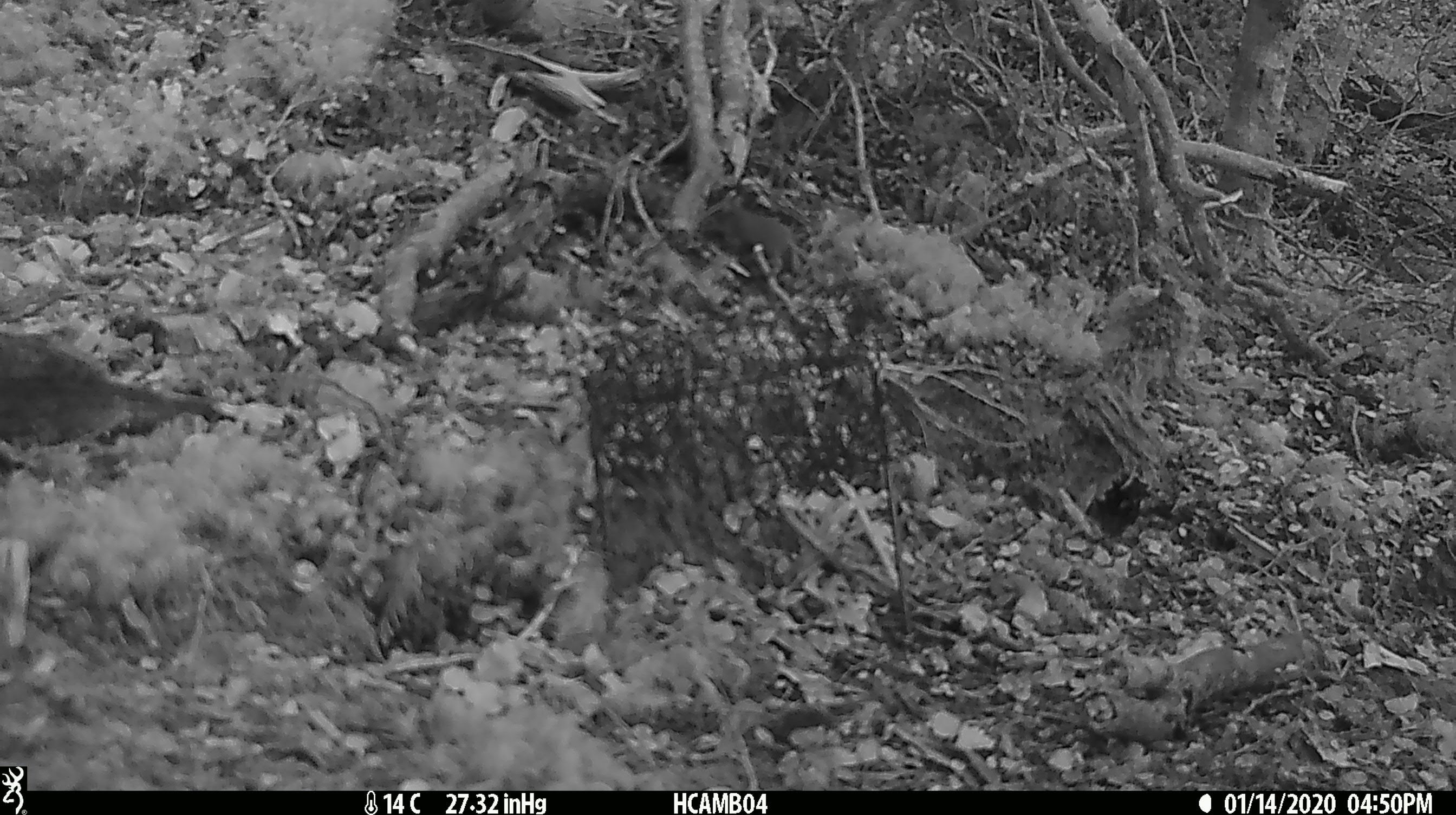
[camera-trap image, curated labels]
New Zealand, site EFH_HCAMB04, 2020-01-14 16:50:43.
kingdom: Animalia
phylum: Chordata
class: Mammalia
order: Rodentia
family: Muridae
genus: Mus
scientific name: Mus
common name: mouse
Mouse (Mus).